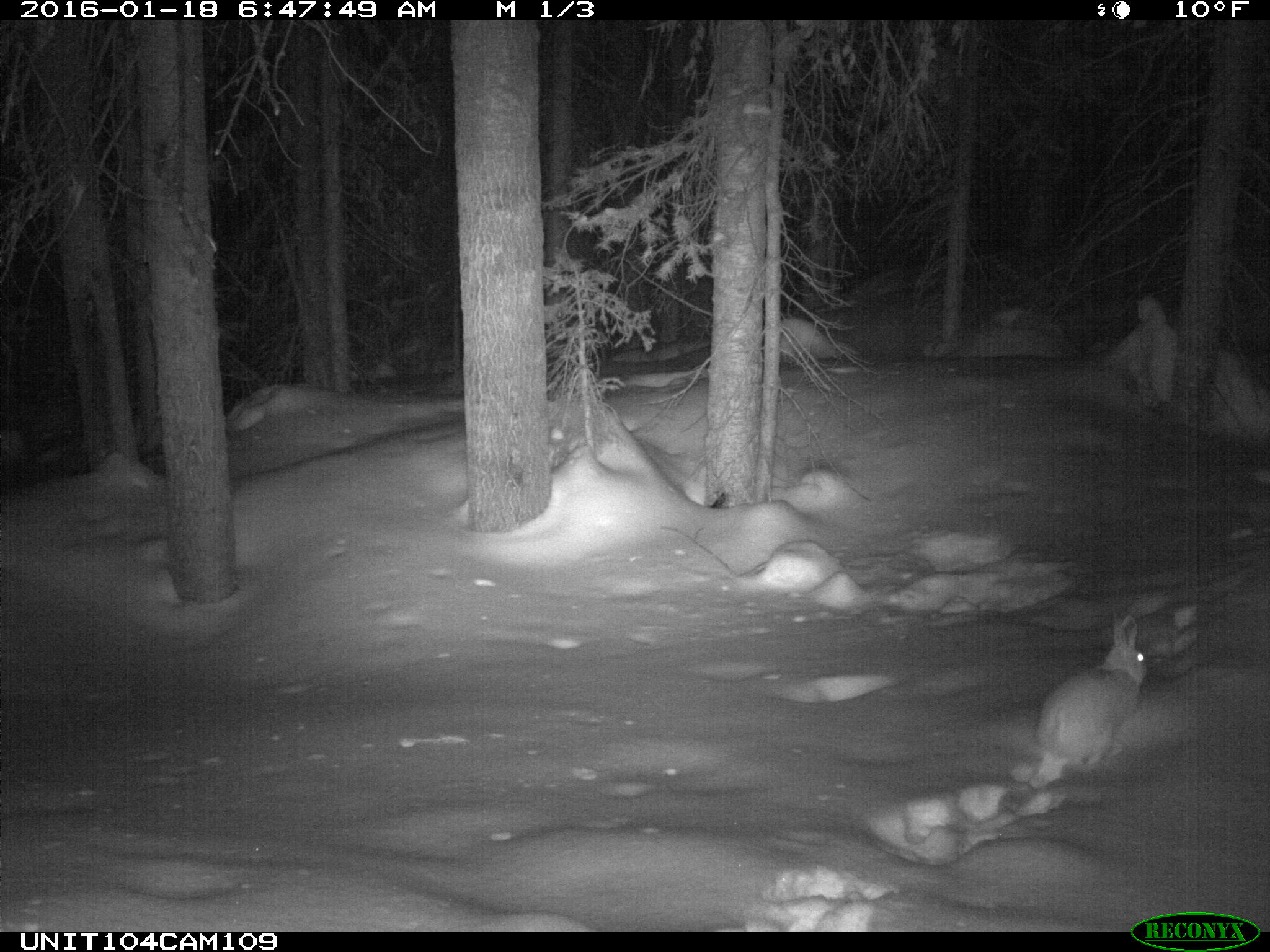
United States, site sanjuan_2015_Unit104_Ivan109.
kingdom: Animalia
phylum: Chordata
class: Mammalia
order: Lagomorpha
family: Leporidae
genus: Lepus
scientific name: Lepus americanus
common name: snowshoe hare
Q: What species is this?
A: Lepus americanus (snowshoe hare).